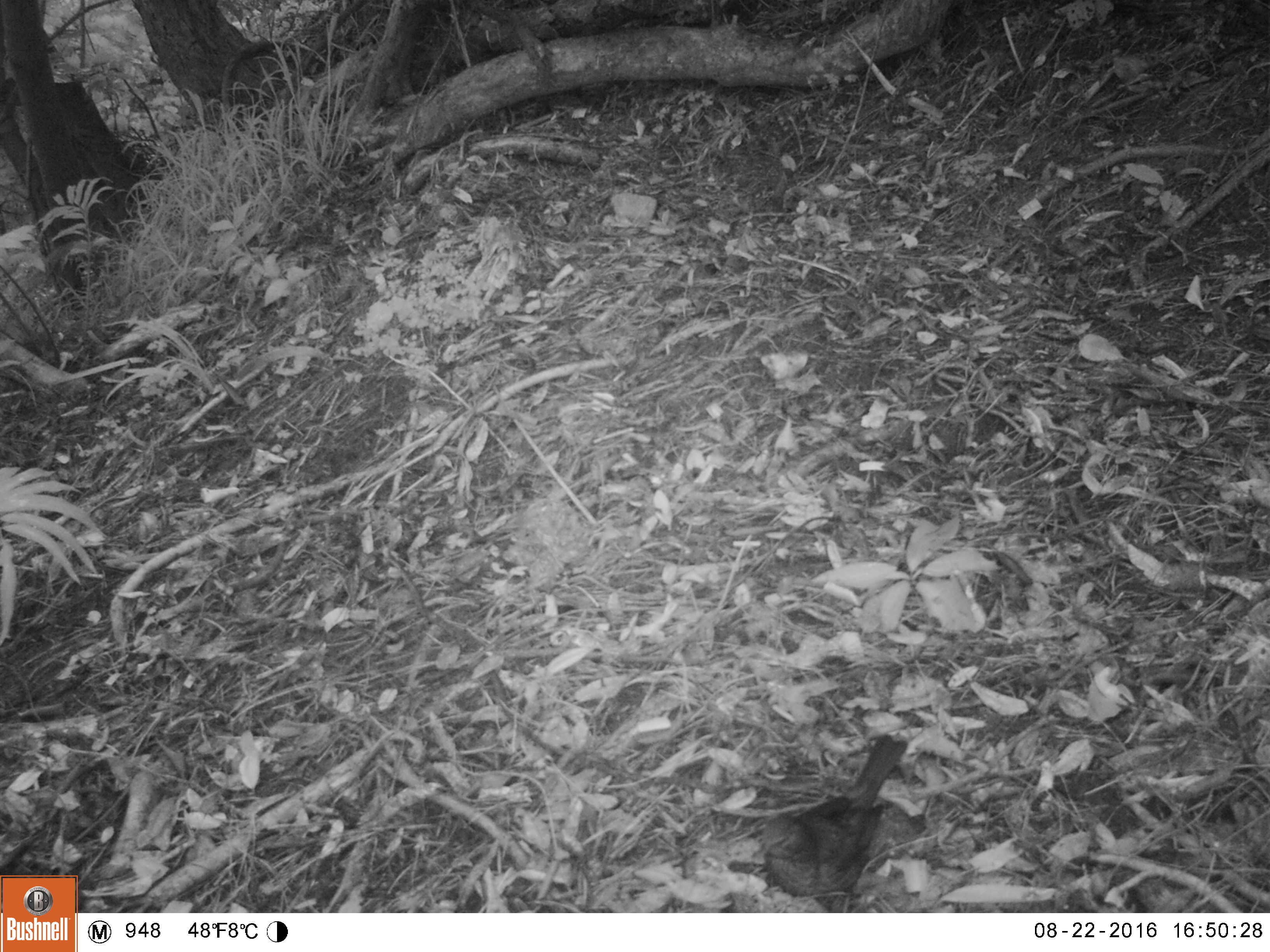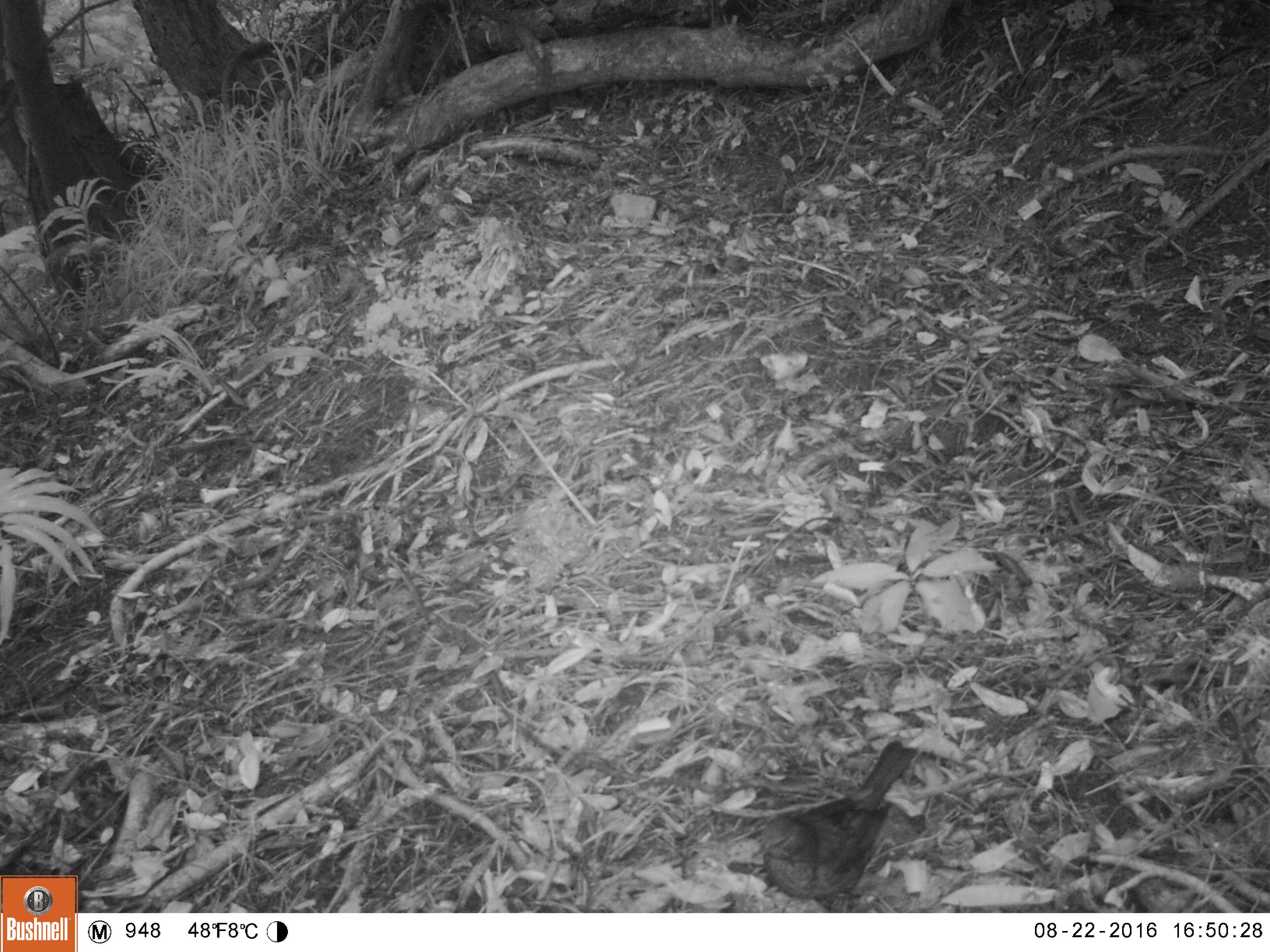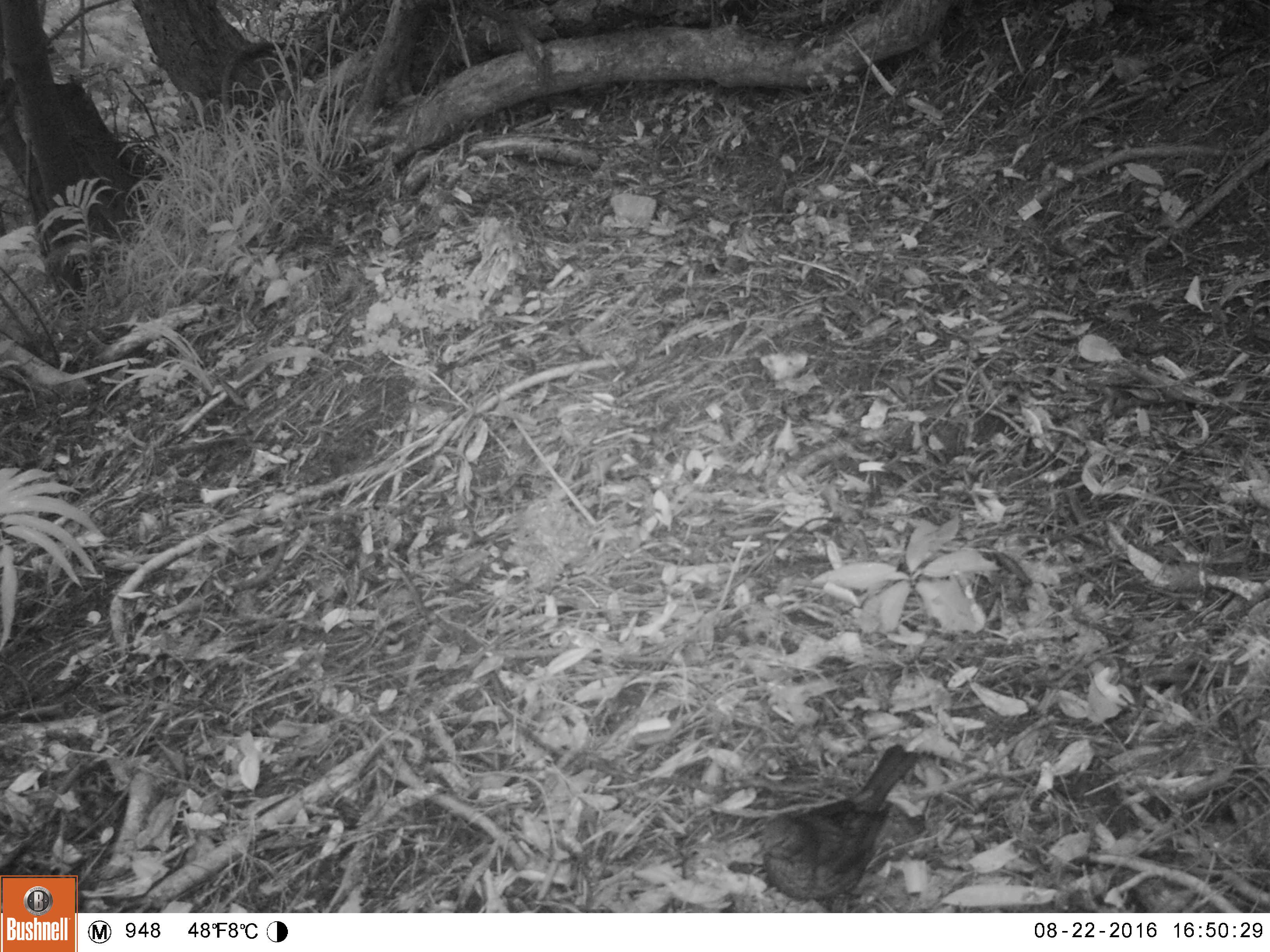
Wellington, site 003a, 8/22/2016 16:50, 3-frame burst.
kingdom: Animalia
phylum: Chordata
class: Aves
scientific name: Aves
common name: bird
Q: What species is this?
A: Bird (Aves).